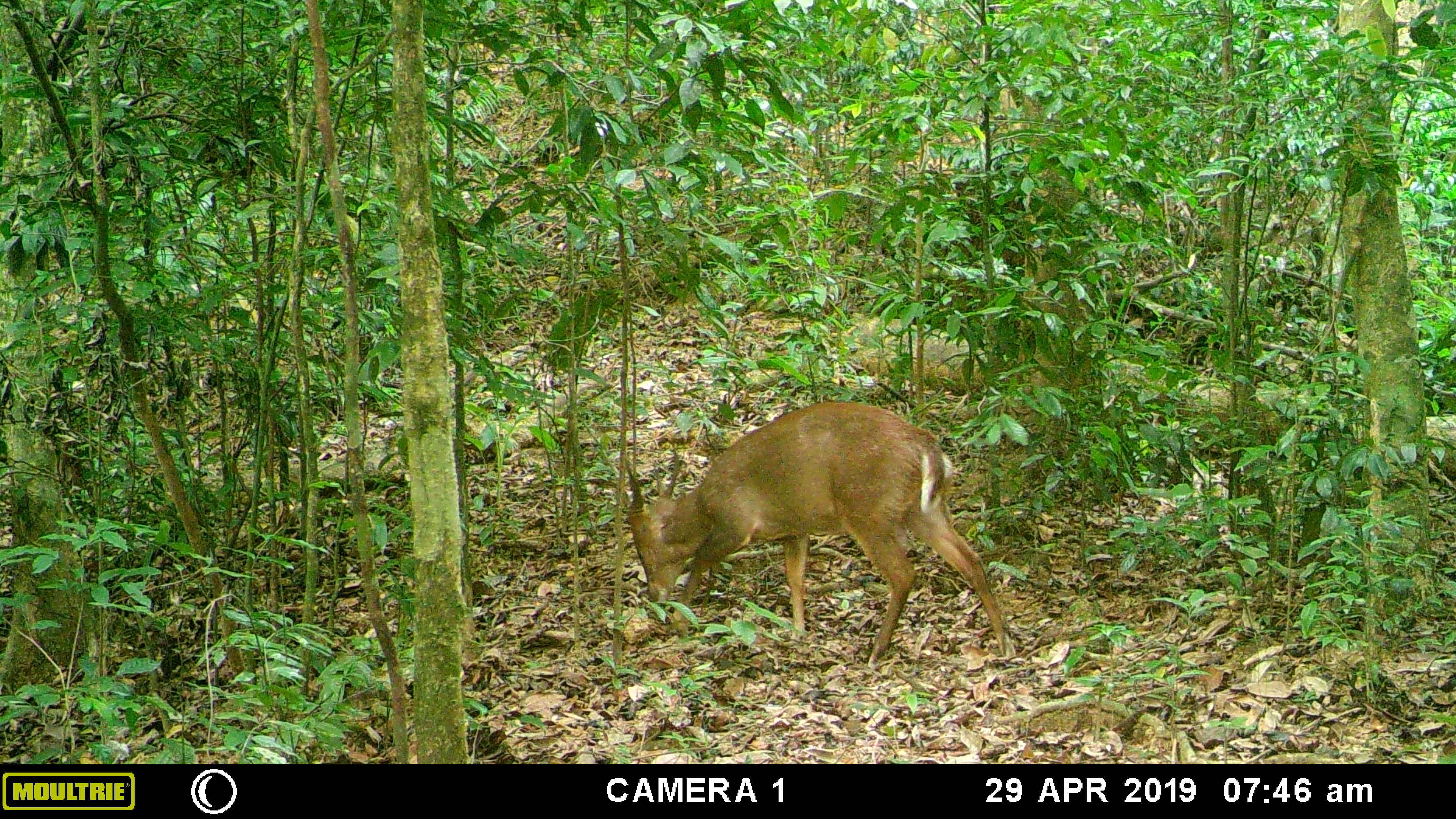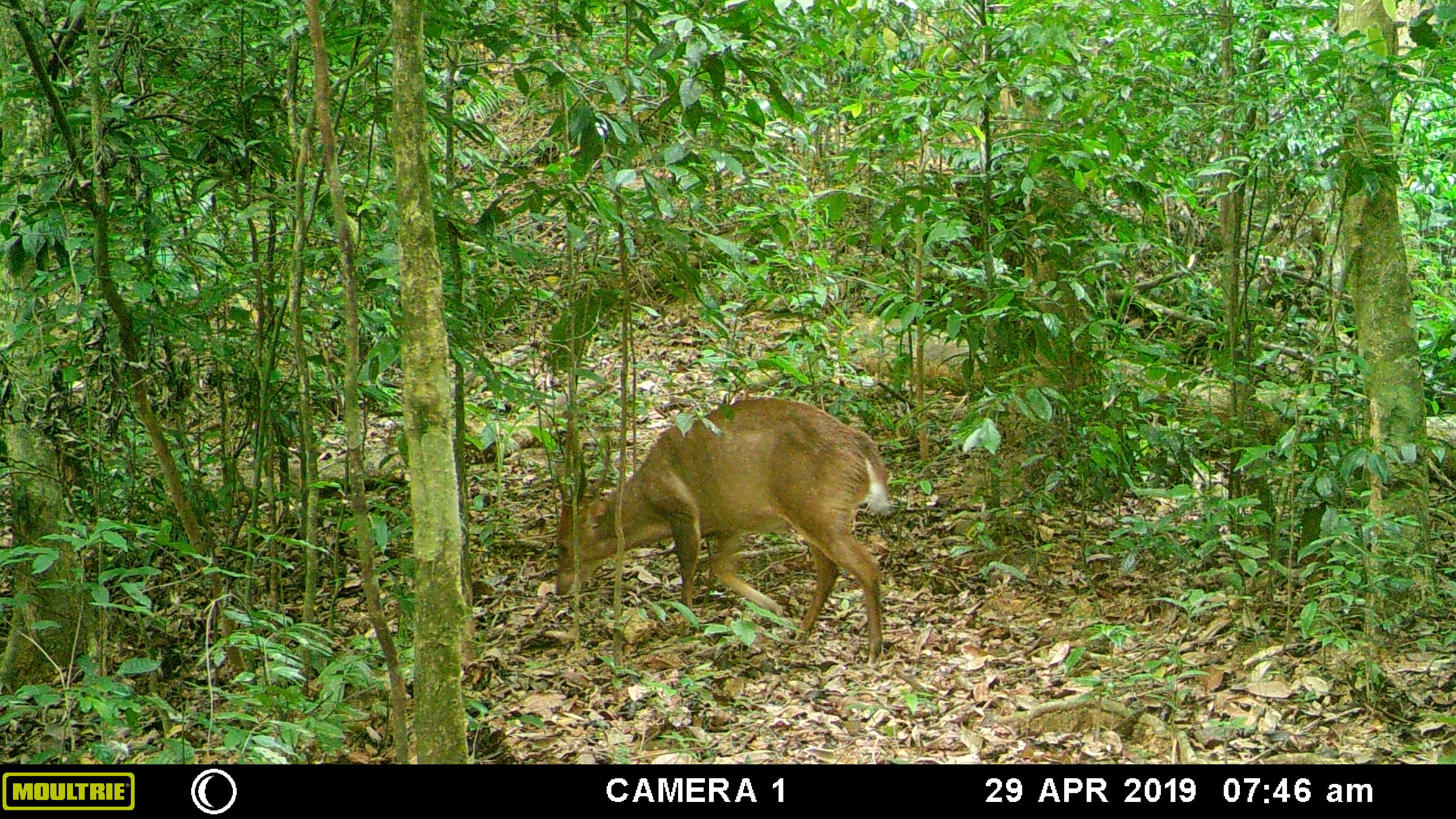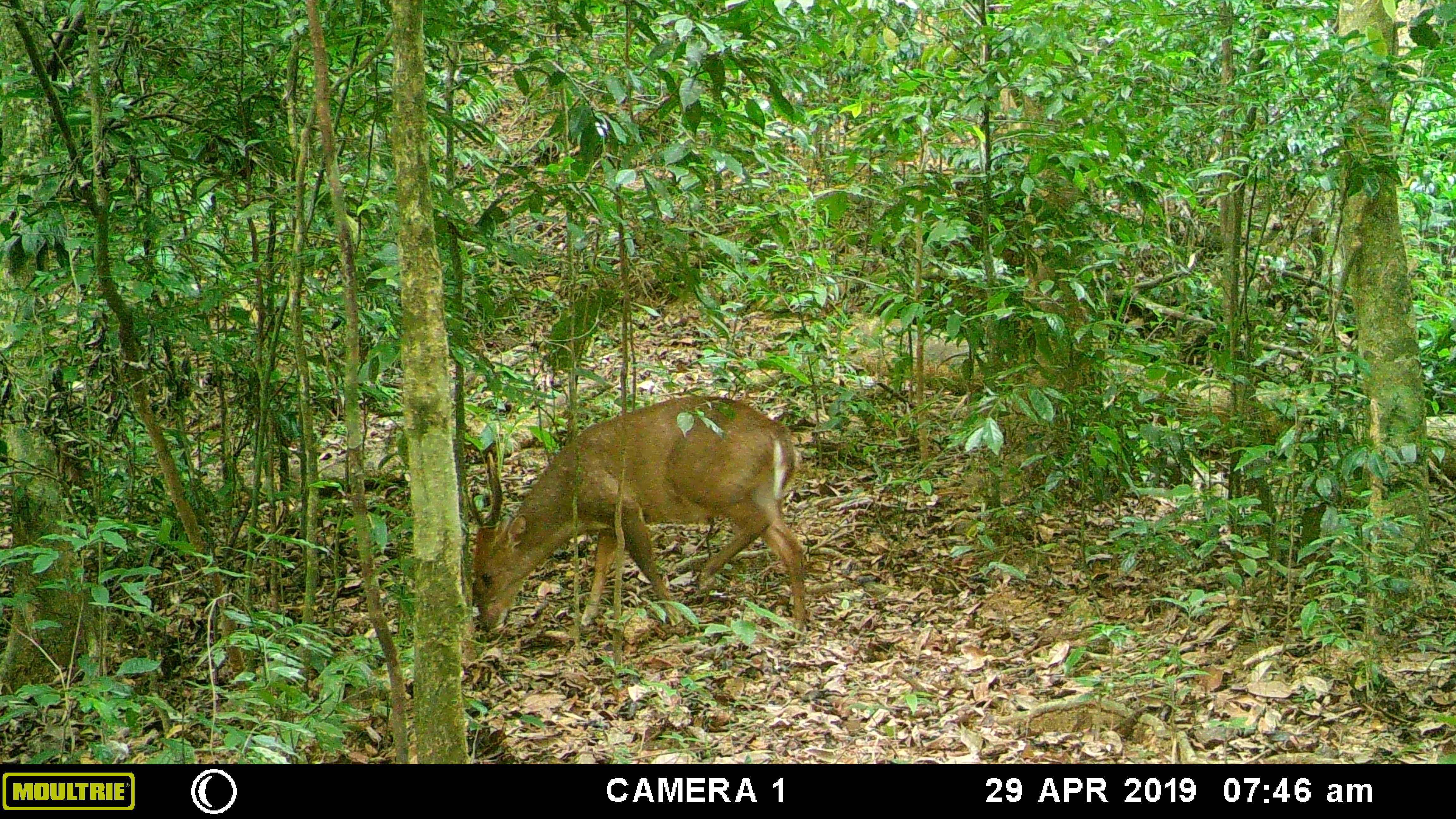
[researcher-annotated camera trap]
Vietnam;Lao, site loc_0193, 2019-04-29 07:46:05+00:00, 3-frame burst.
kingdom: Animalia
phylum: Chordata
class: Mammalia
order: Artiodactyla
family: Cervidae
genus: Muntiacus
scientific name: Muntiacus vuquangensis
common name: large-antlered muntjac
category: large antlered muntjac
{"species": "large antlered muntjac (large-antlered muntjac) (Muntiacus vuquangensis)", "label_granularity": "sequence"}